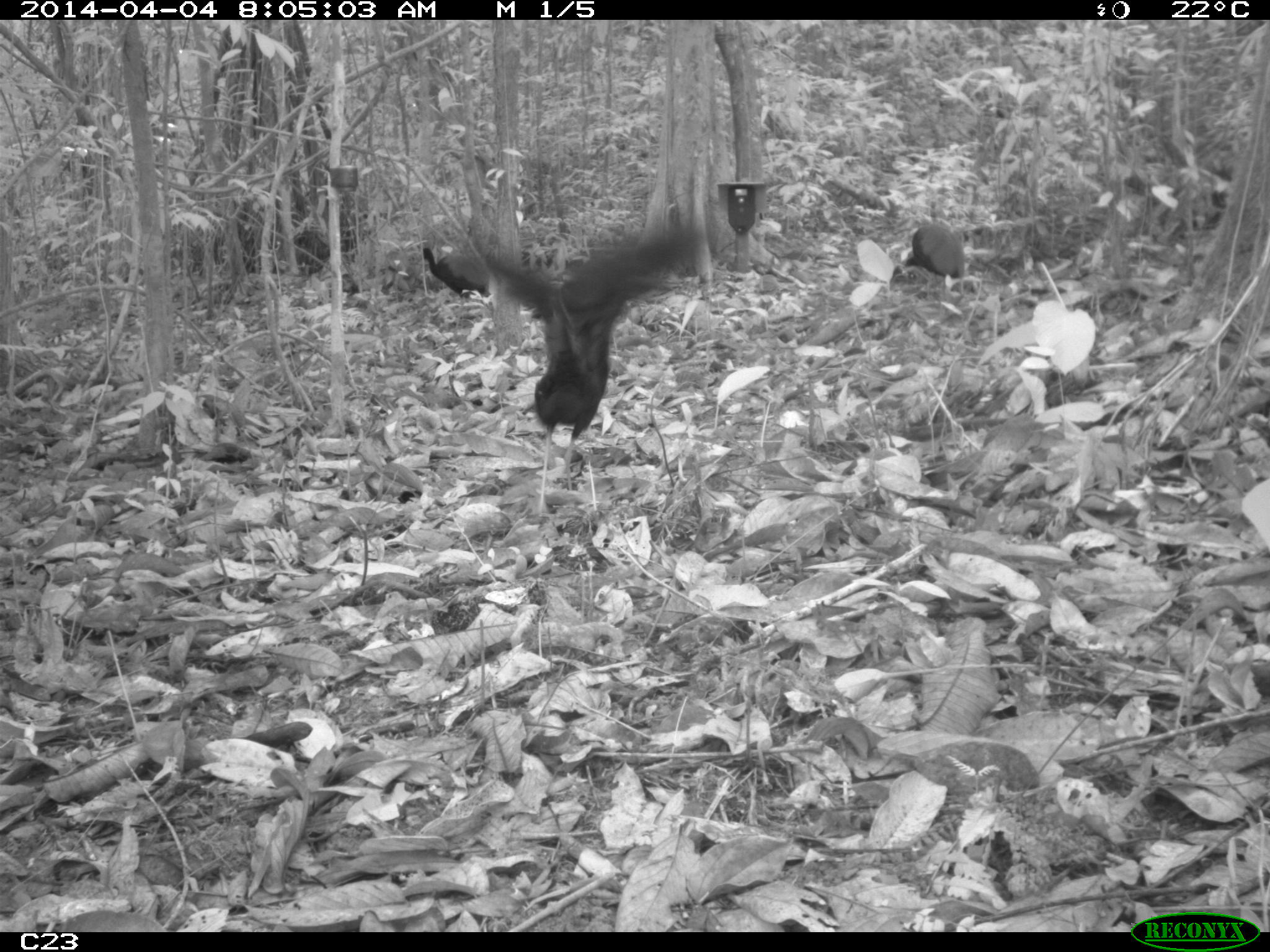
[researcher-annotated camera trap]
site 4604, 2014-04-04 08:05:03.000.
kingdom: Animalia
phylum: Chordata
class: Aves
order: Gruiformes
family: Psophiidae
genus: Psophia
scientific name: Psophia crepitans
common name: gray-winged trumpeter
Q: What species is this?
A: Psophia crepitans (gray-winged trumpeter).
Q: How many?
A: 3.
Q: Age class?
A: Adult.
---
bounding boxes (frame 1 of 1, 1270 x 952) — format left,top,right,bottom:
psophia crepitans: 418,214,721,516; 416,244,488,327; 904,222,965,300